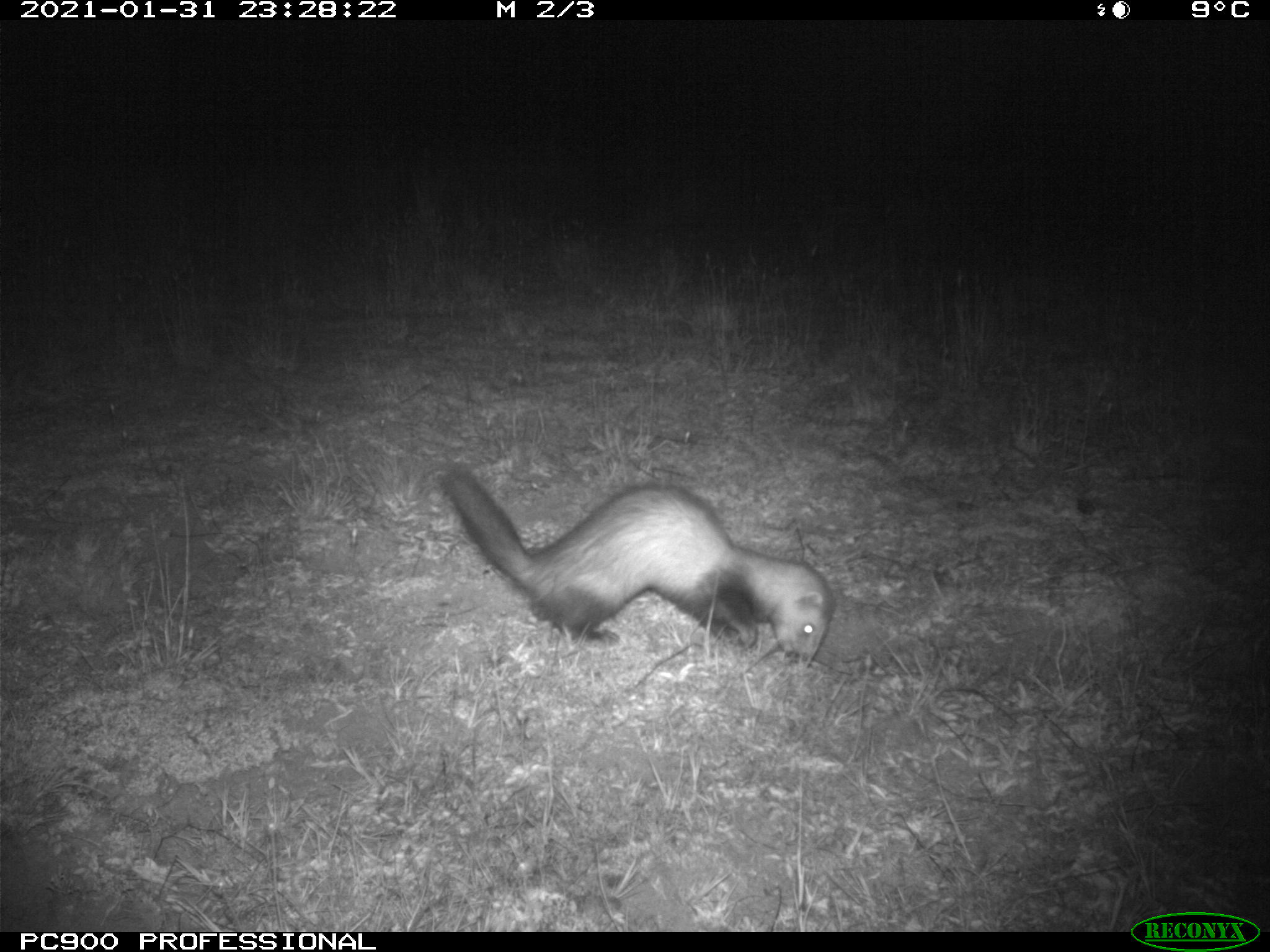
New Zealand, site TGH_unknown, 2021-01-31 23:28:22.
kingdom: Animalia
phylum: Chordata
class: Mammalia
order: Carnivora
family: Mustelidae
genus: Mustela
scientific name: Mustela furo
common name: ferret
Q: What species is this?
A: Ferret (Mustela furo).